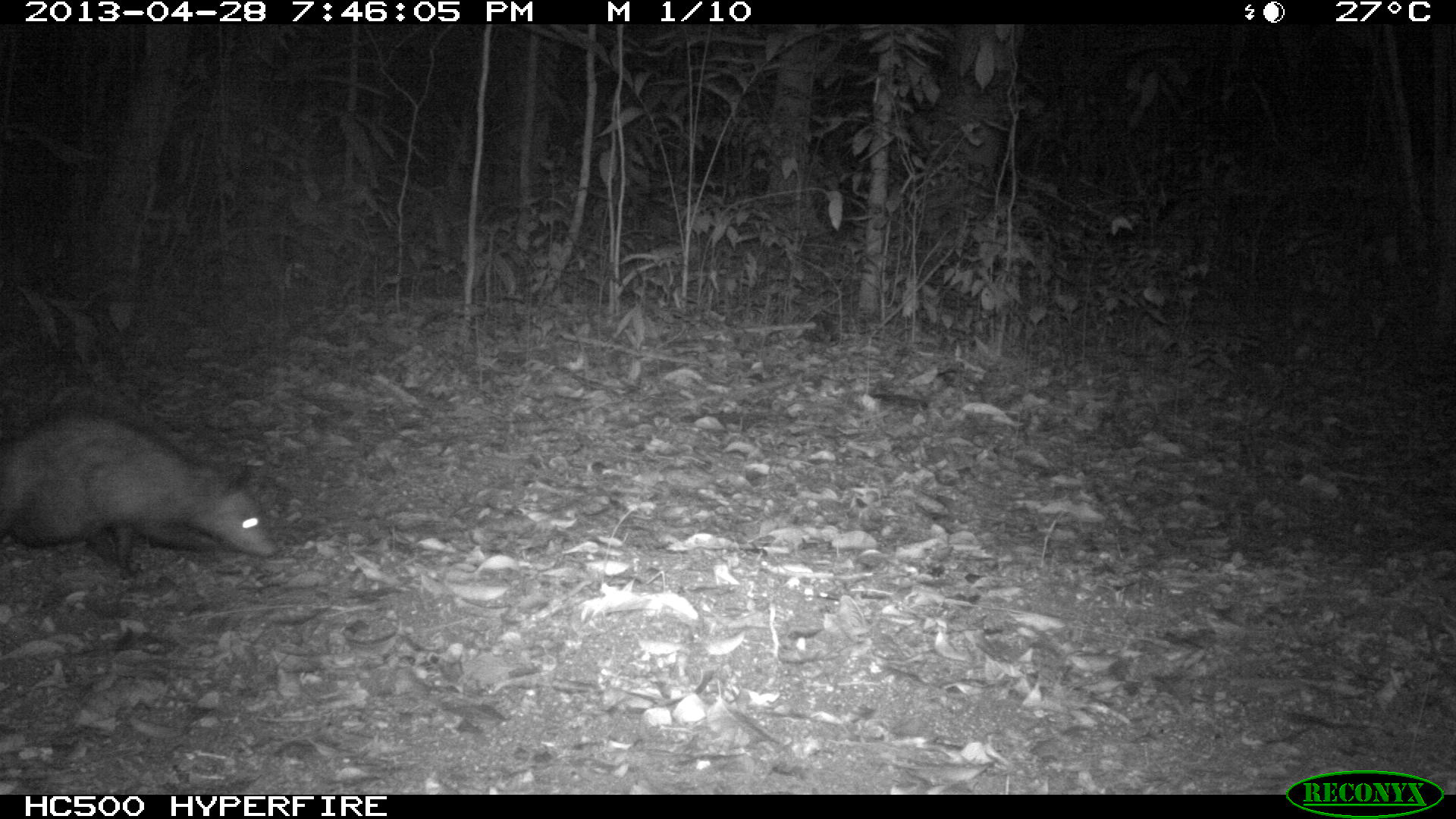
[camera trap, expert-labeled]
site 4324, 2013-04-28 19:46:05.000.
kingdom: Animalia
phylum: Chordata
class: Mammalia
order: Didelphimorphia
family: Didelphidae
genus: Didelphis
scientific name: Didelphis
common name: american opossums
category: didelphis sp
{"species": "didelphis sp (american opossums) (Didelphis)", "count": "1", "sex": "female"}